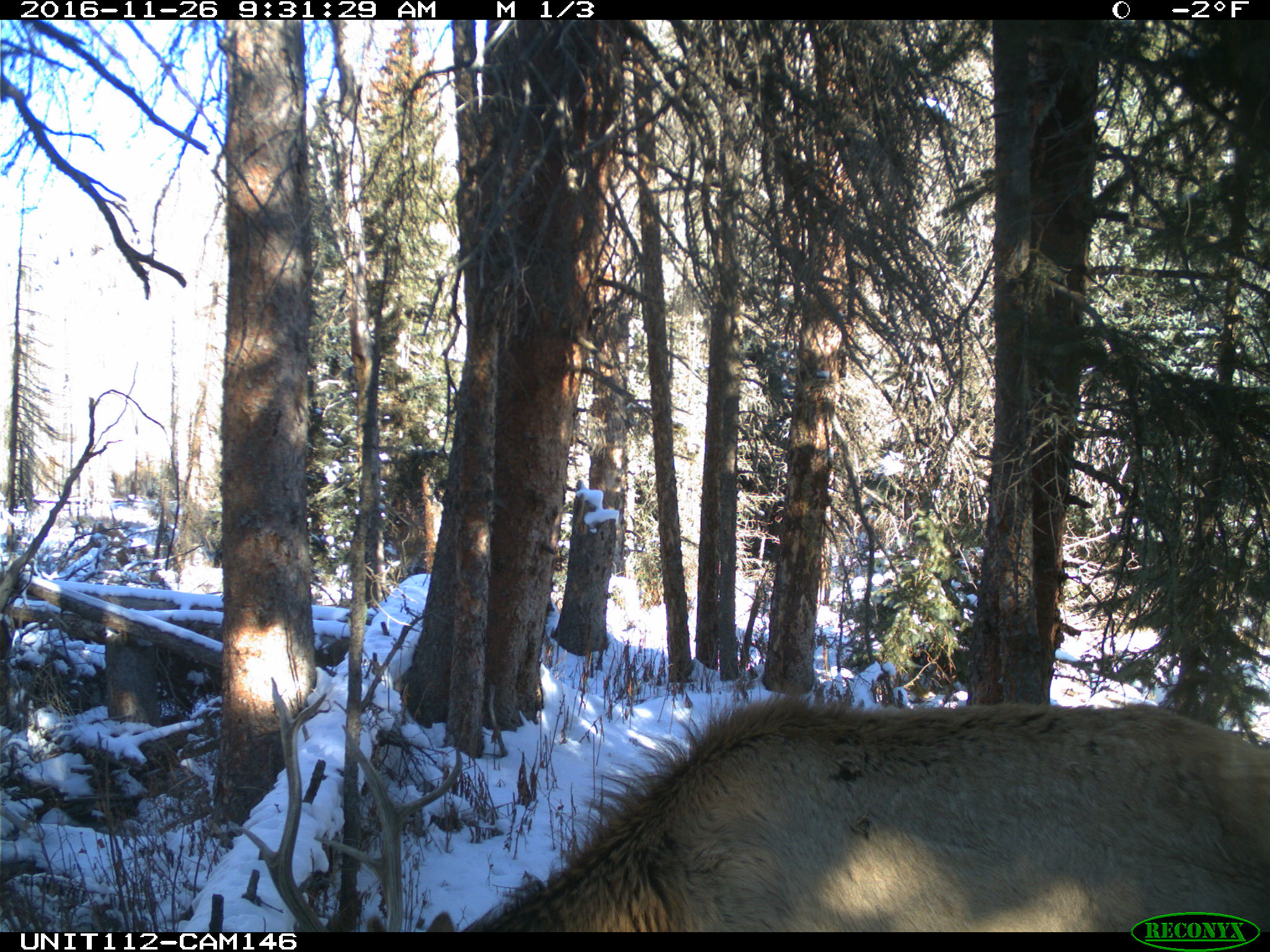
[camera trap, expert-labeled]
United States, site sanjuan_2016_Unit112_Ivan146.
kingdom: Animalia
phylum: Chordata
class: Mammalia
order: Artiodactyla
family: Cervidae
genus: Cervus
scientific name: Cervus elaphus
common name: red deer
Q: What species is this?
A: Cervus elaphus (red deer).